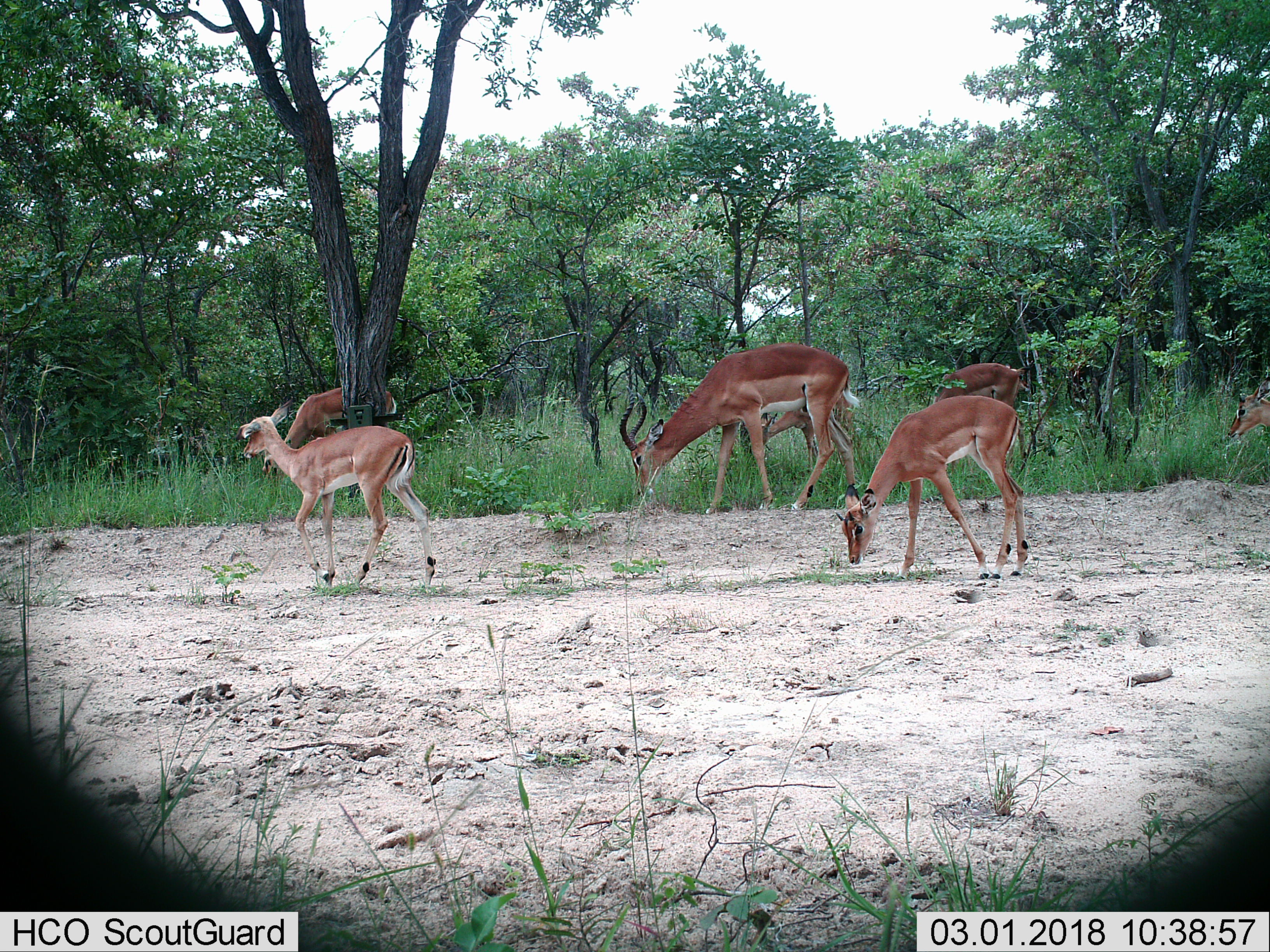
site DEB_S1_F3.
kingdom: Animalia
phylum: Chordata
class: Mammalia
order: Artiodactyla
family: Bovidae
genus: Aepyceros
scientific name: Aepyceros melampus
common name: impala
Impala (Aepyceros melampus), count 7. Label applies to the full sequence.